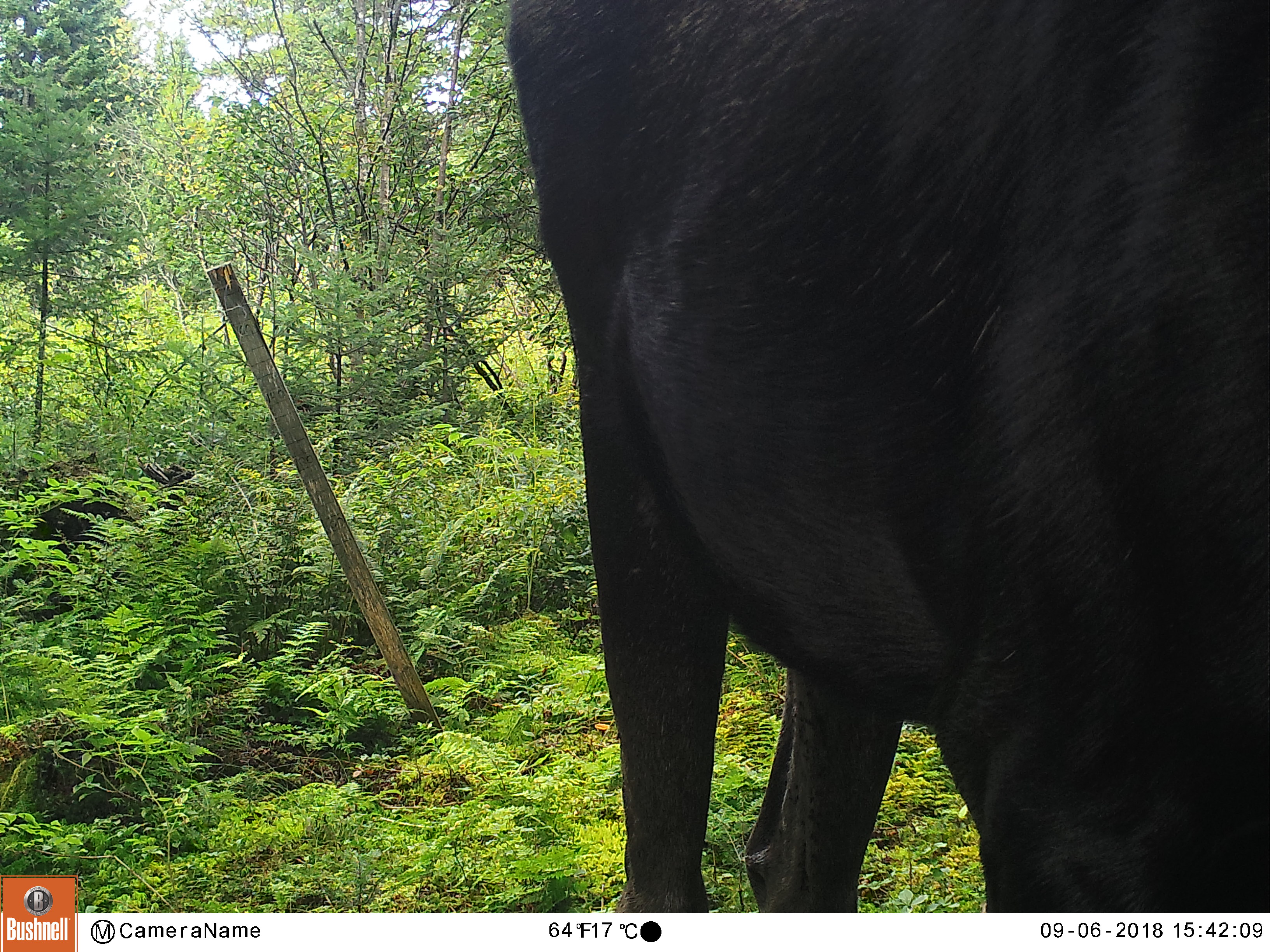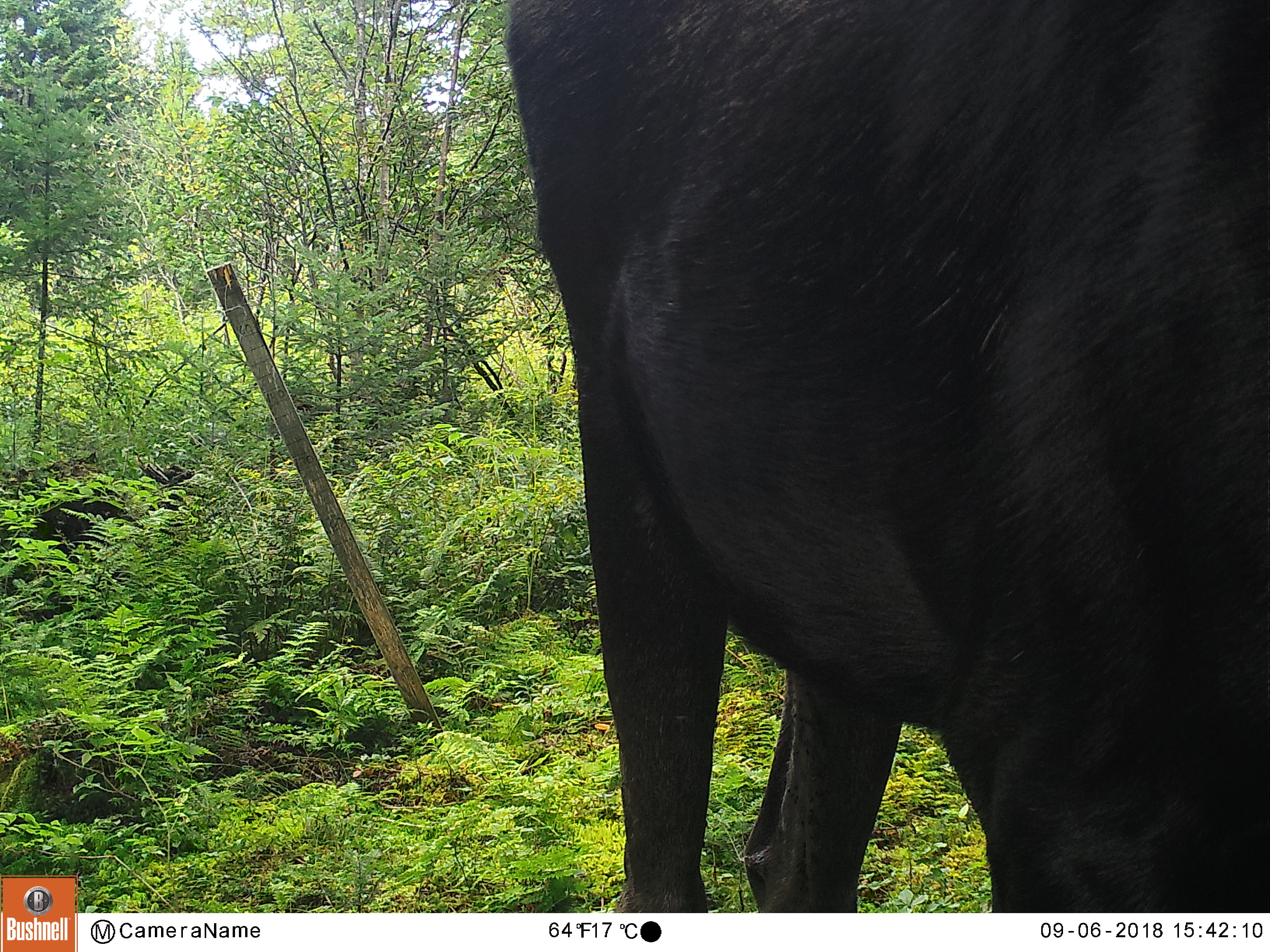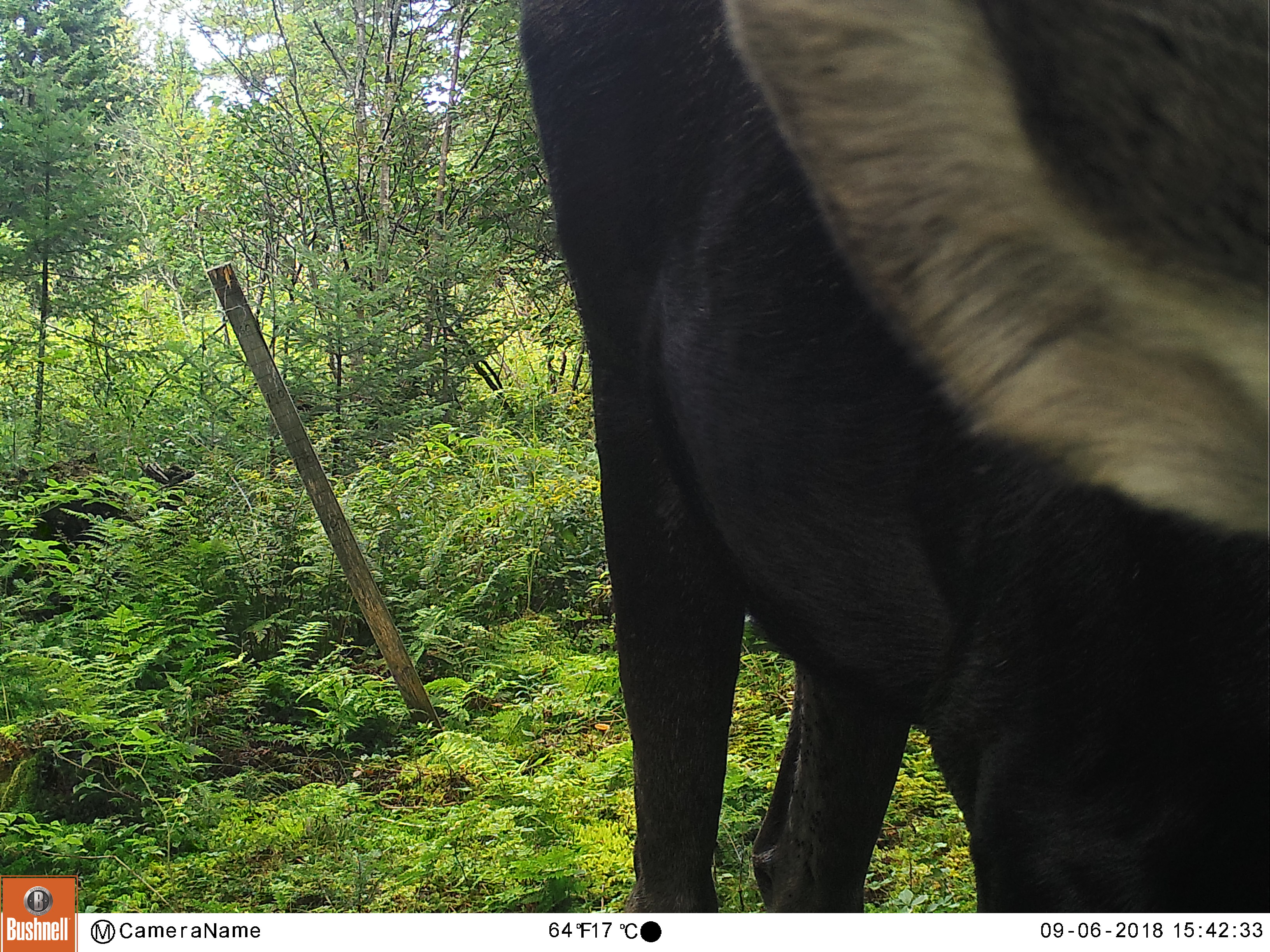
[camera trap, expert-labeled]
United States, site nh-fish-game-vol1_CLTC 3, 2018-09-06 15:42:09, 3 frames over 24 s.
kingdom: Animalia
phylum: Chordata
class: Mammalia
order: Artiodactyla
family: Cervidae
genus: Alces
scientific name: Alces alces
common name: moose